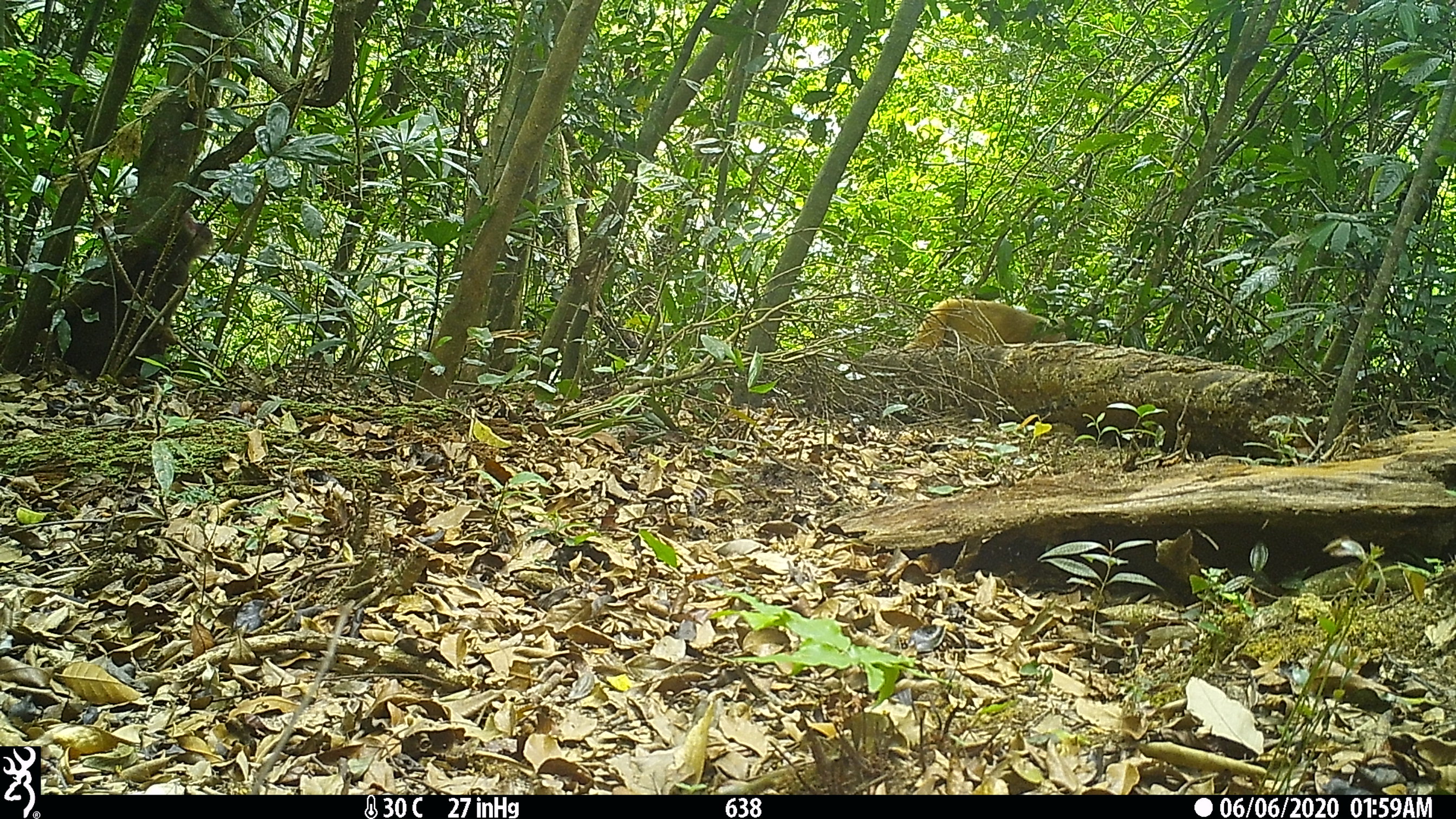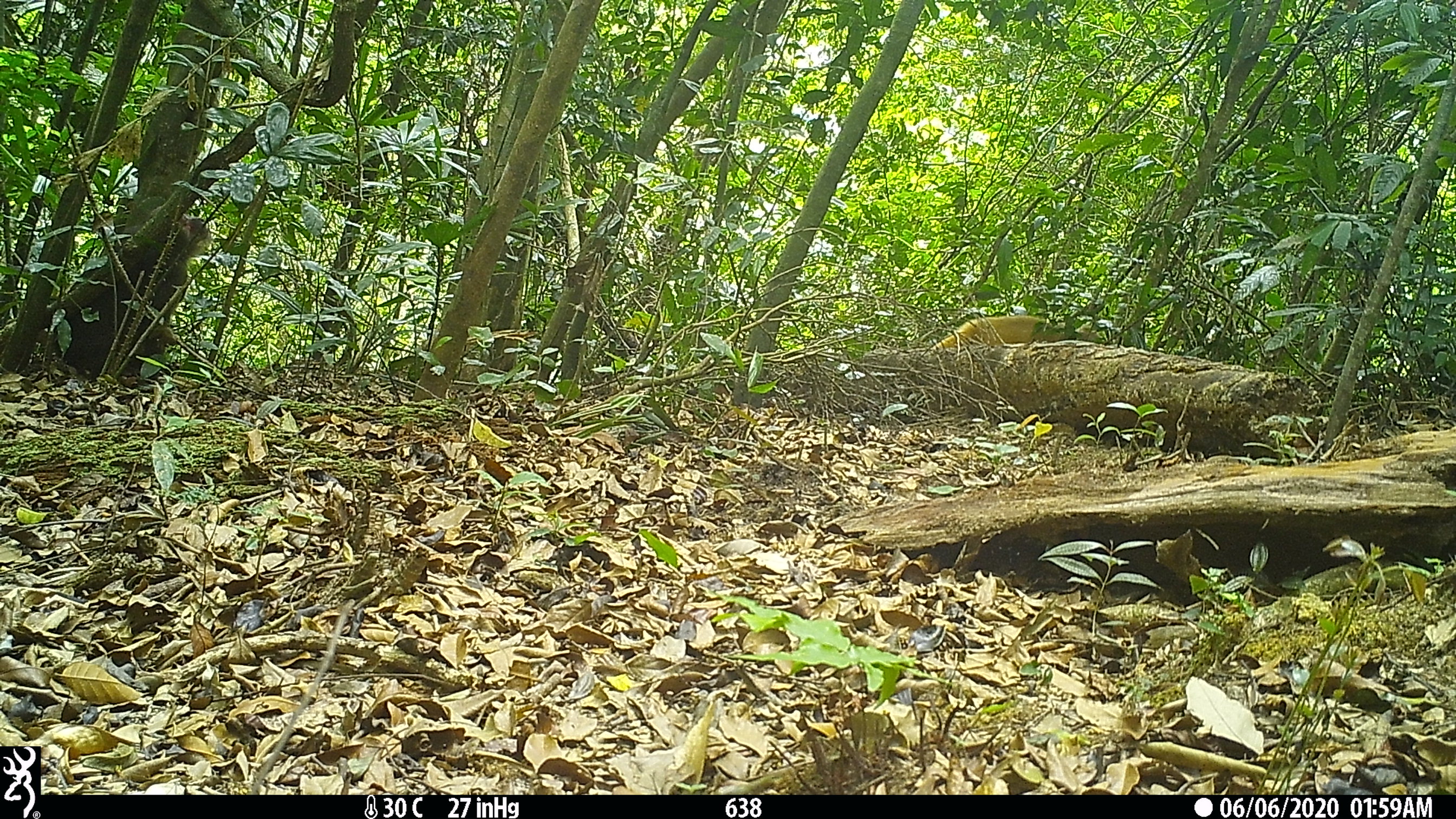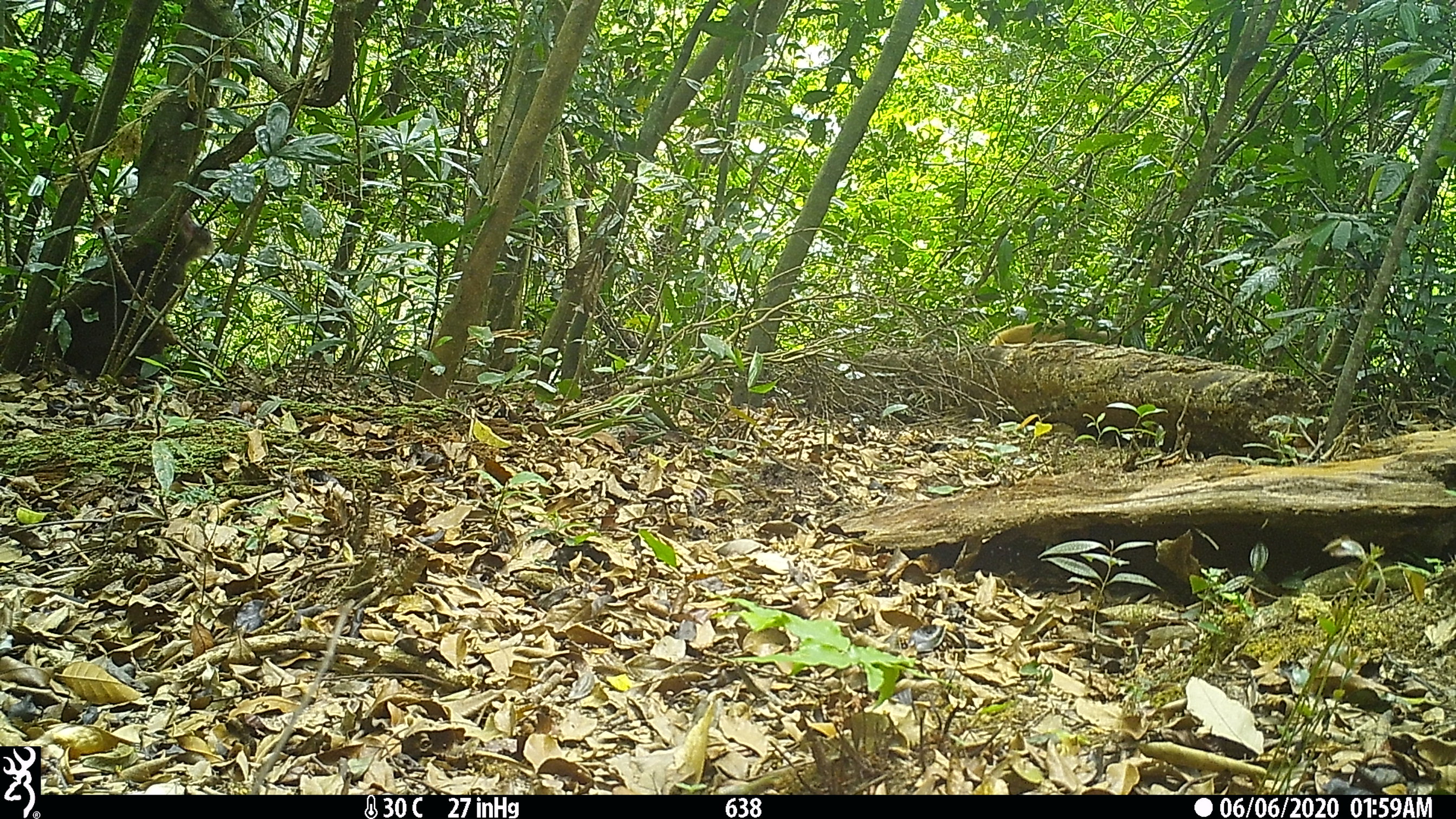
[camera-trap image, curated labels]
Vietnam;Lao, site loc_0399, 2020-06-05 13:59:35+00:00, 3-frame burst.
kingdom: Animalia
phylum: Chordata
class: Mammalia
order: Primates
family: Cercopithecidae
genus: Macaca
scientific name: Macaca arctoides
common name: stump-tailed macaque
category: stump tailed macaque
Stump tailed macaque (stump-tailed macaque) (Macaca arctoides). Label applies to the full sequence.